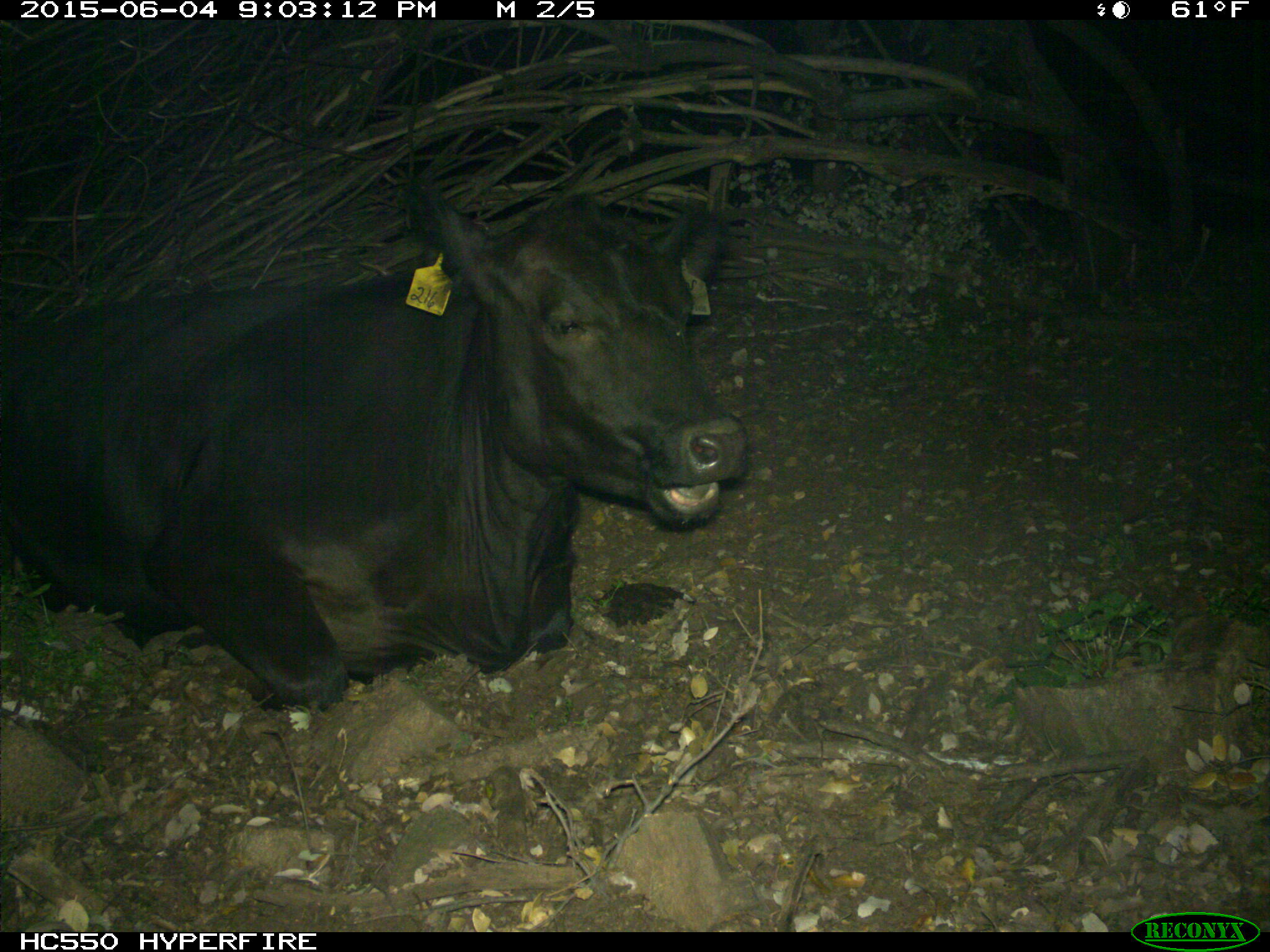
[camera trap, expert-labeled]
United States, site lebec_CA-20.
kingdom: Animalia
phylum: Chordata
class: Mammalia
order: Artiodactyla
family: Bovidae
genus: Bos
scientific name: Bos taurus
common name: domestic cow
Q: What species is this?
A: Bos taurus (domestic cow).